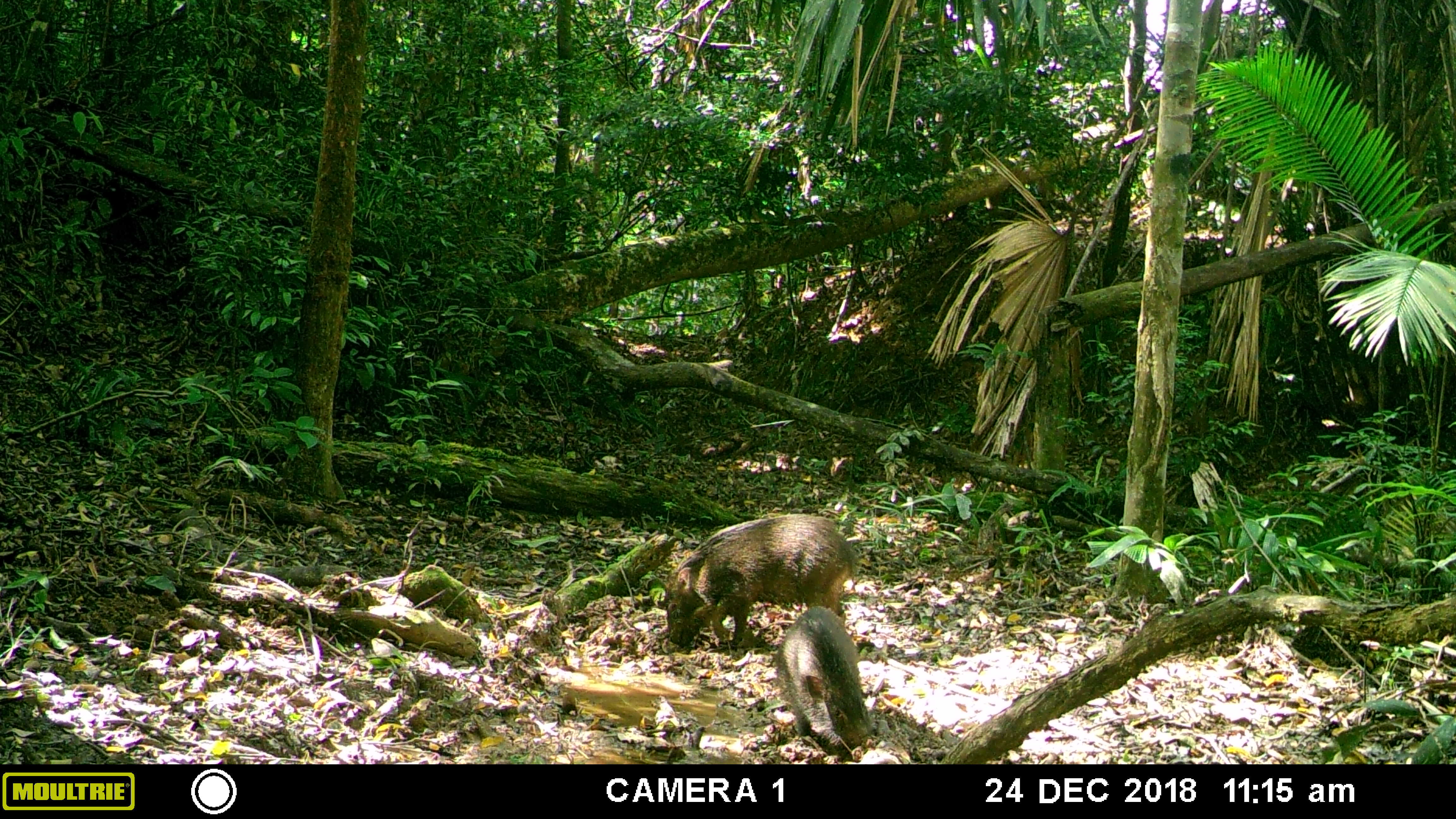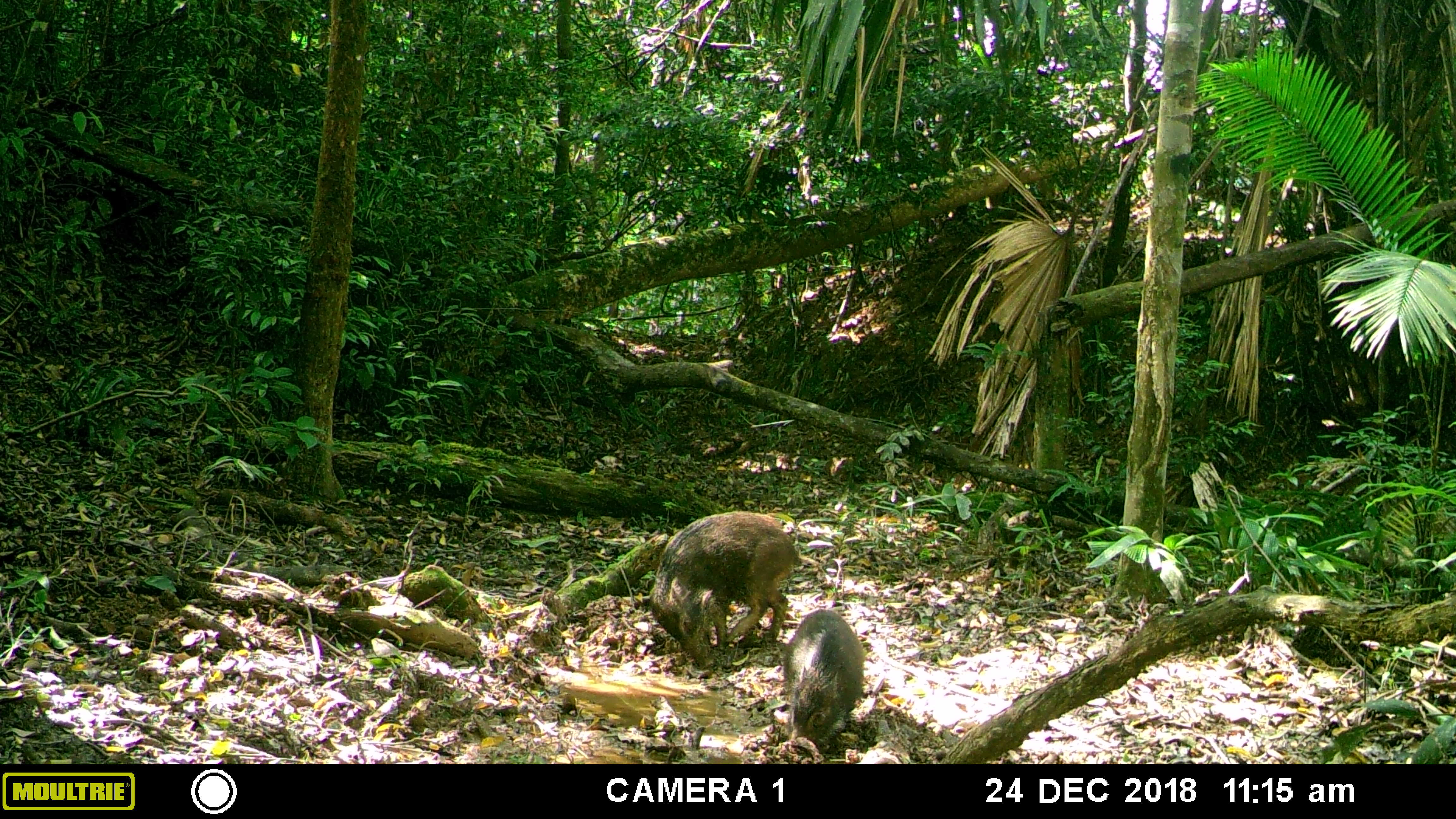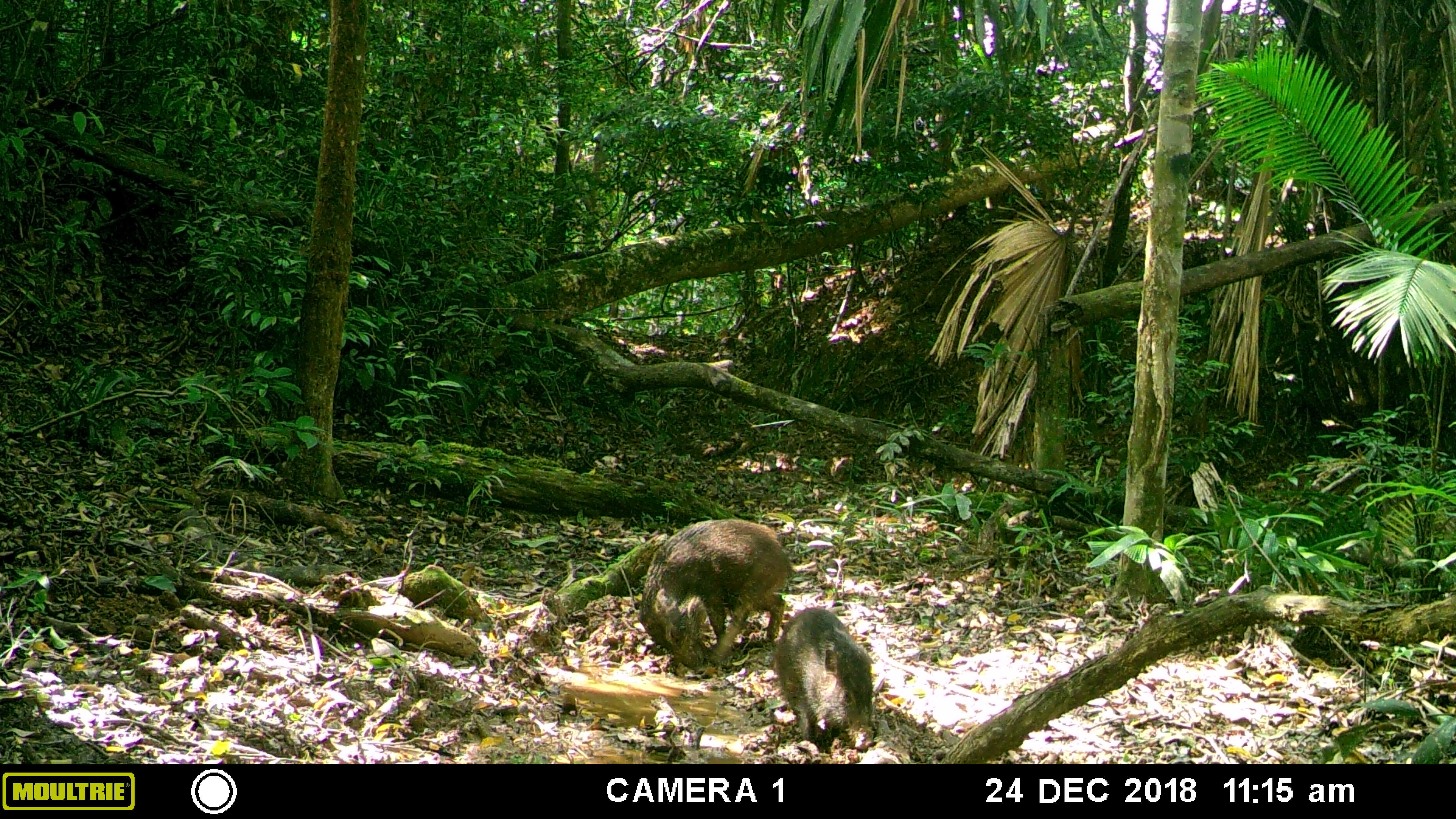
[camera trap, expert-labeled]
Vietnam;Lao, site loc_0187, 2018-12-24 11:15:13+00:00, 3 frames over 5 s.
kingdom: Animalia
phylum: Chordata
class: Mammalia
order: Artiodactyla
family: Suidae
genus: Sus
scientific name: Sus scrofa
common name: eurasian wild pig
Eurasian wild pig (Sus scrofa). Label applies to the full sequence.